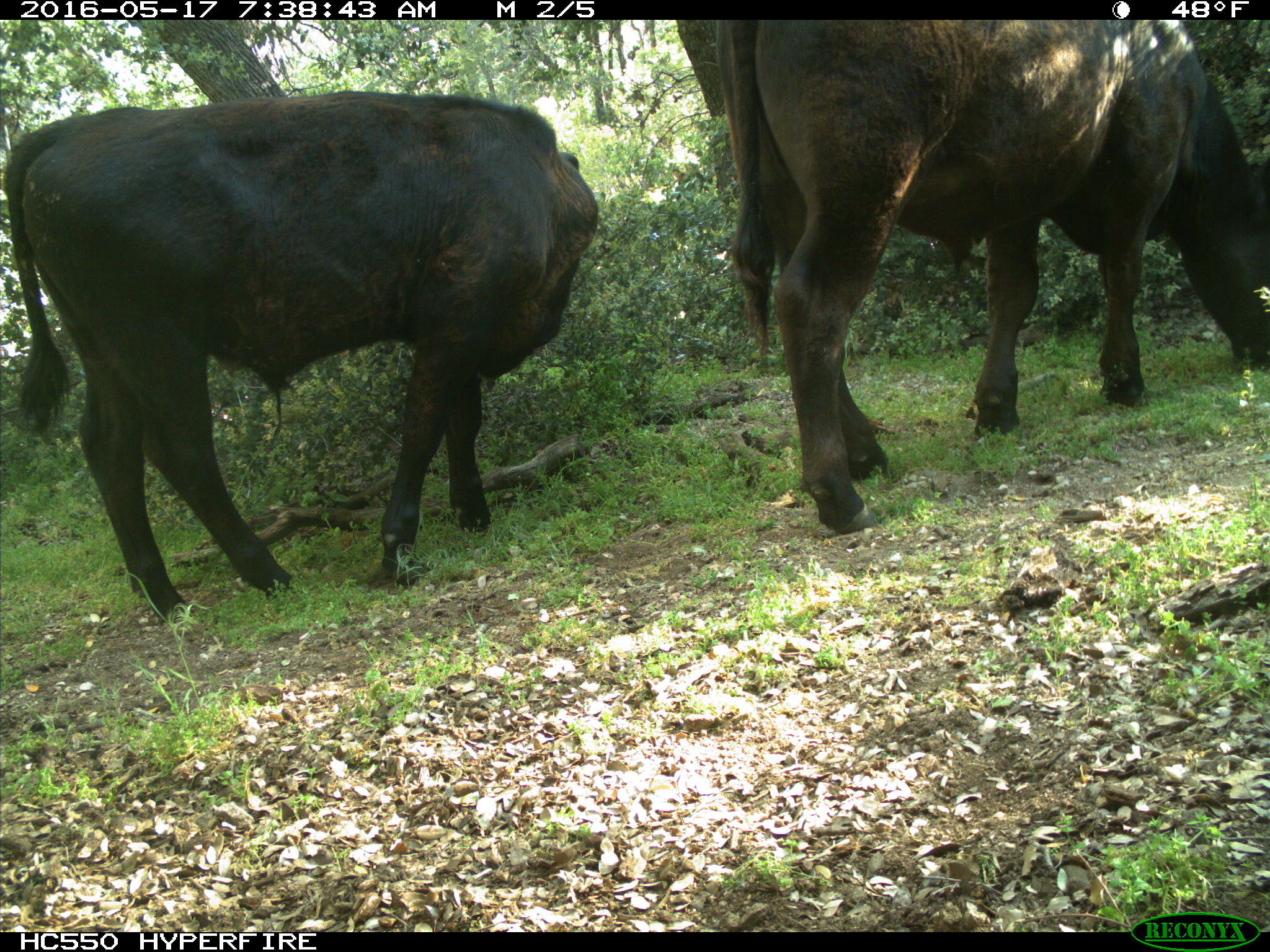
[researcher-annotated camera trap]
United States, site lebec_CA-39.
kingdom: Animalia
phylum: Chordata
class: Mammalia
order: Artiodactyla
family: Bovidae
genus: Bos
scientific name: Bos taurus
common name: domestic cow